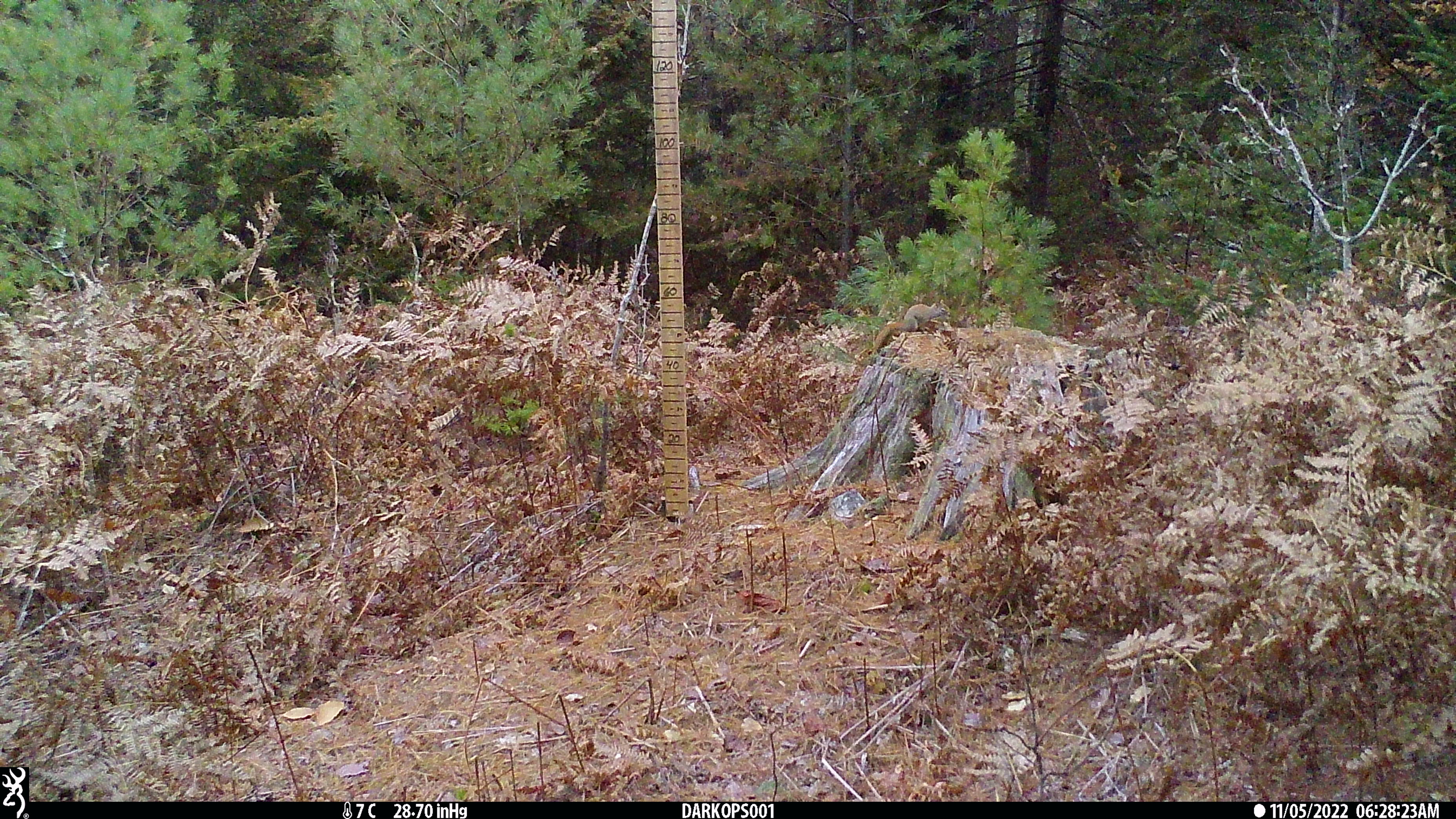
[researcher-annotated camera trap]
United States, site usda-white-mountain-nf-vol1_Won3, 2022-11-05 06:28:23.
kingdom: Animalia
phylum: Chordata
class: Mammalia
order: Rodentia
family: Sciuridae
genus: Tamiasciurus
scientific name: Tamiasciurus hudsonicus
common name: red squirrel